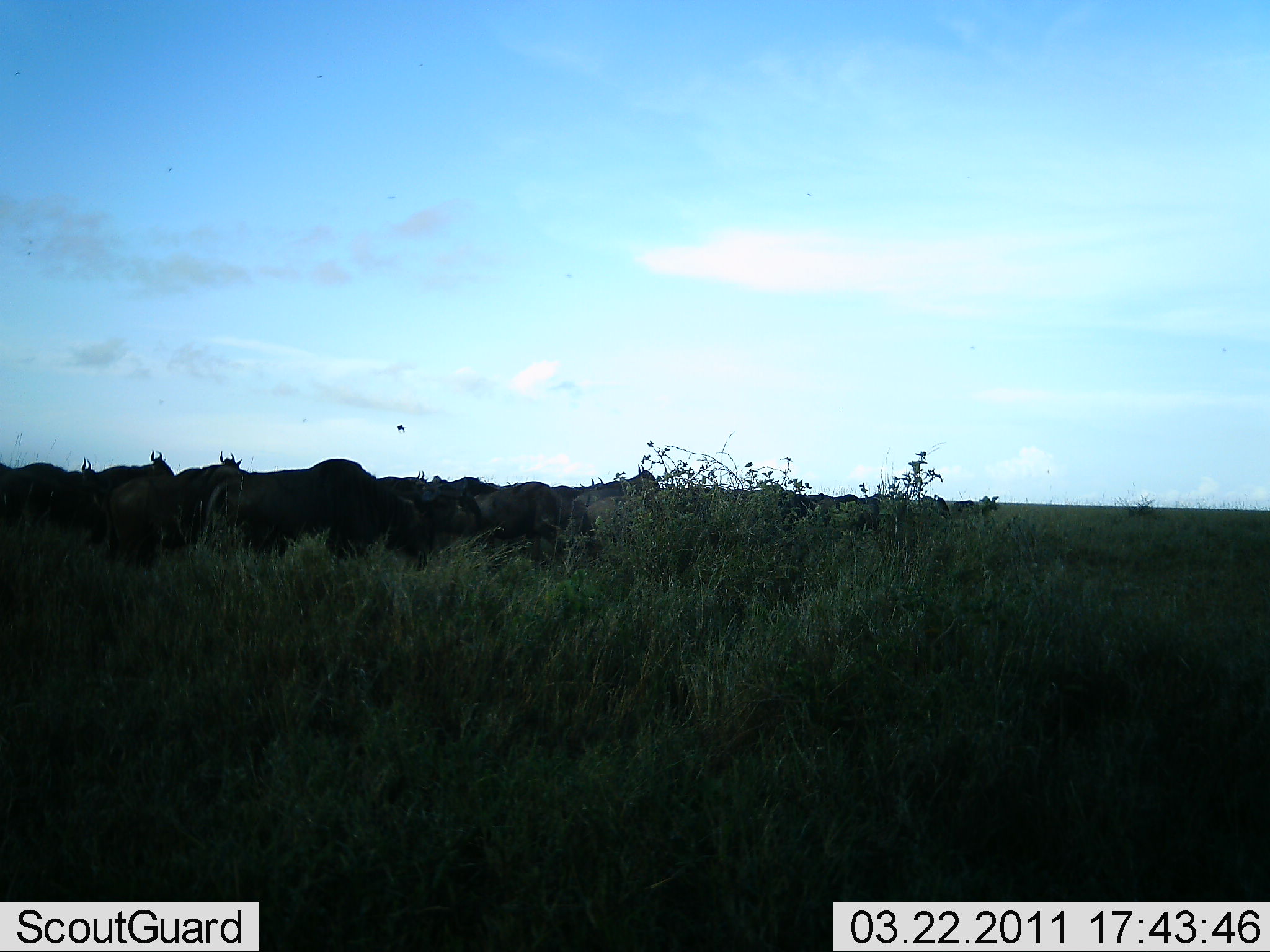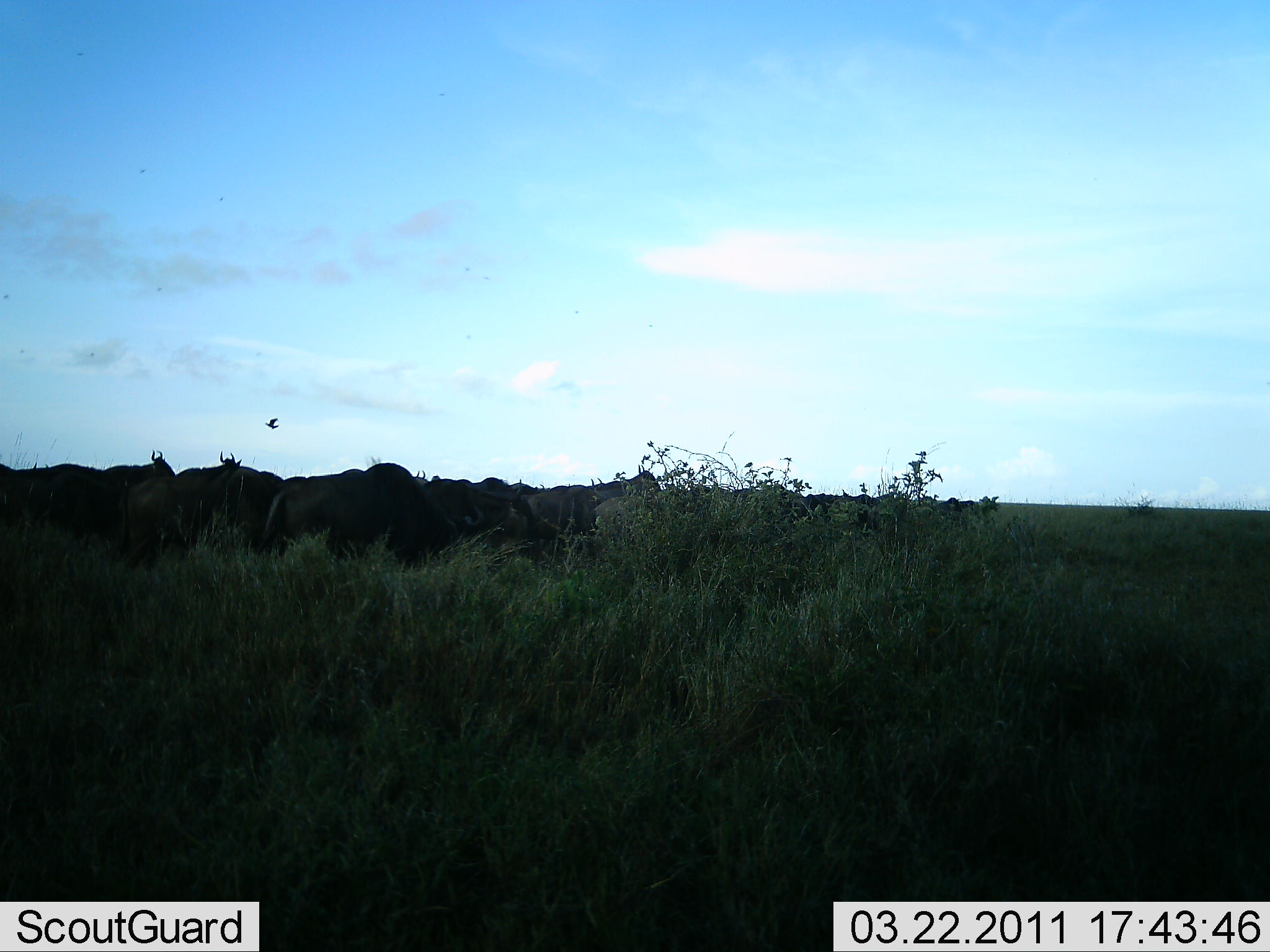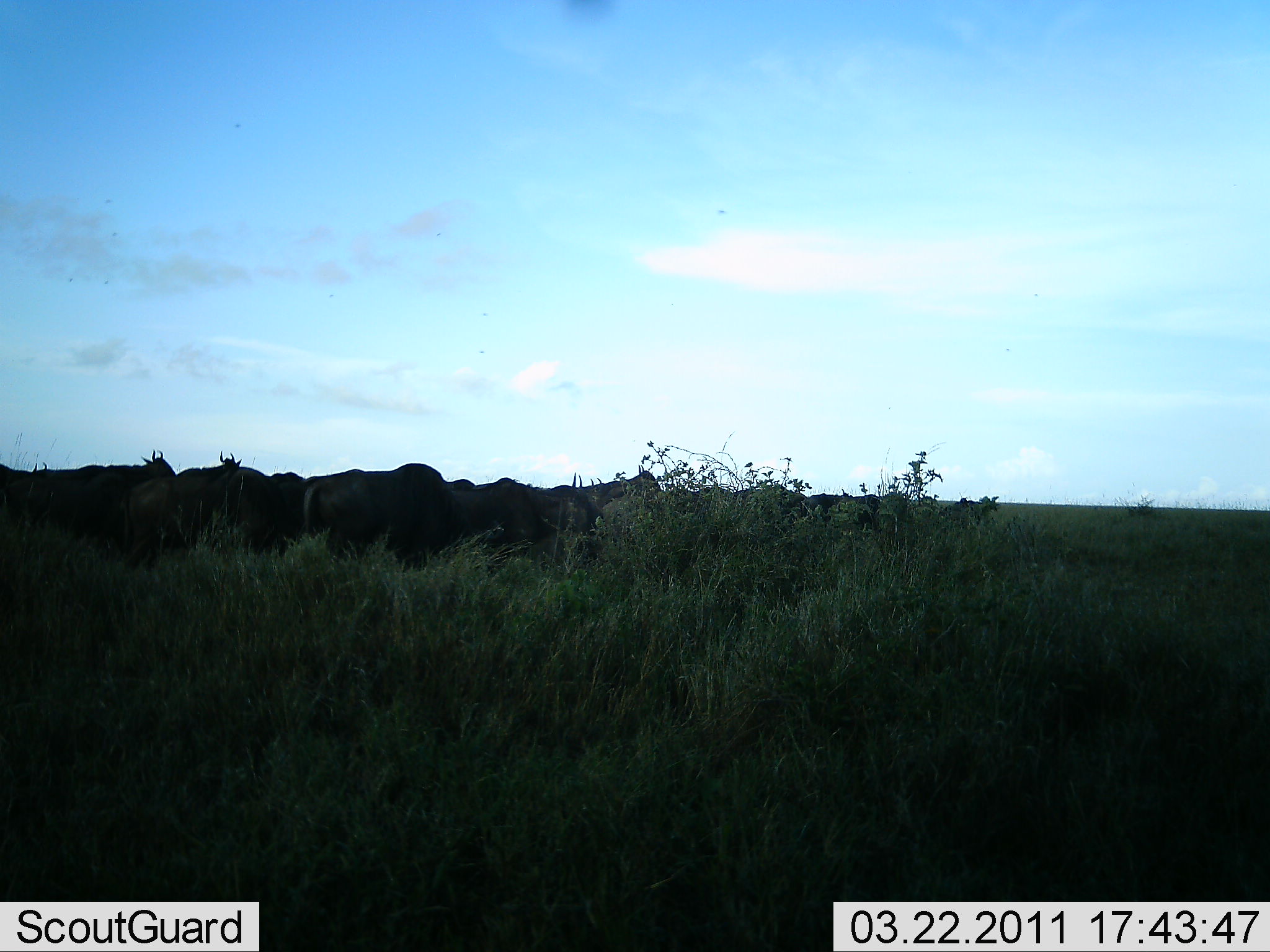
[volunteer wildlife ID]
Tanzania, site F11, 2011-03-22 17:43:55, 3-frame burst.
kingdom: Animalia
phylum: Chordata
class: Mammalia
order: Artiodactyla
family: Bovidae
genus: Connochaetes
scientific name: Connochaetes taurinus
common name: blue wildebeest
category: wildebeest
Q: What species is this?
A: Wildebeest (blue wildebeest) (Connochaetes taurinus).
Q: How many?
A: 11-50.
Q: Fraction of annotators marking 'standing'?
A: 50%.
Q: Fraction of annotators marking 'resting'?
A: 0%.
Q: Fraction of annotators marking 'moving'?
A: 60%.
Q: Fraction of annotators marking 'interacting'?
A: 10%.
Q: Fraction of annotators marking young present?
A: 0%.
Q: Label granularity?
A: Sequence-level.